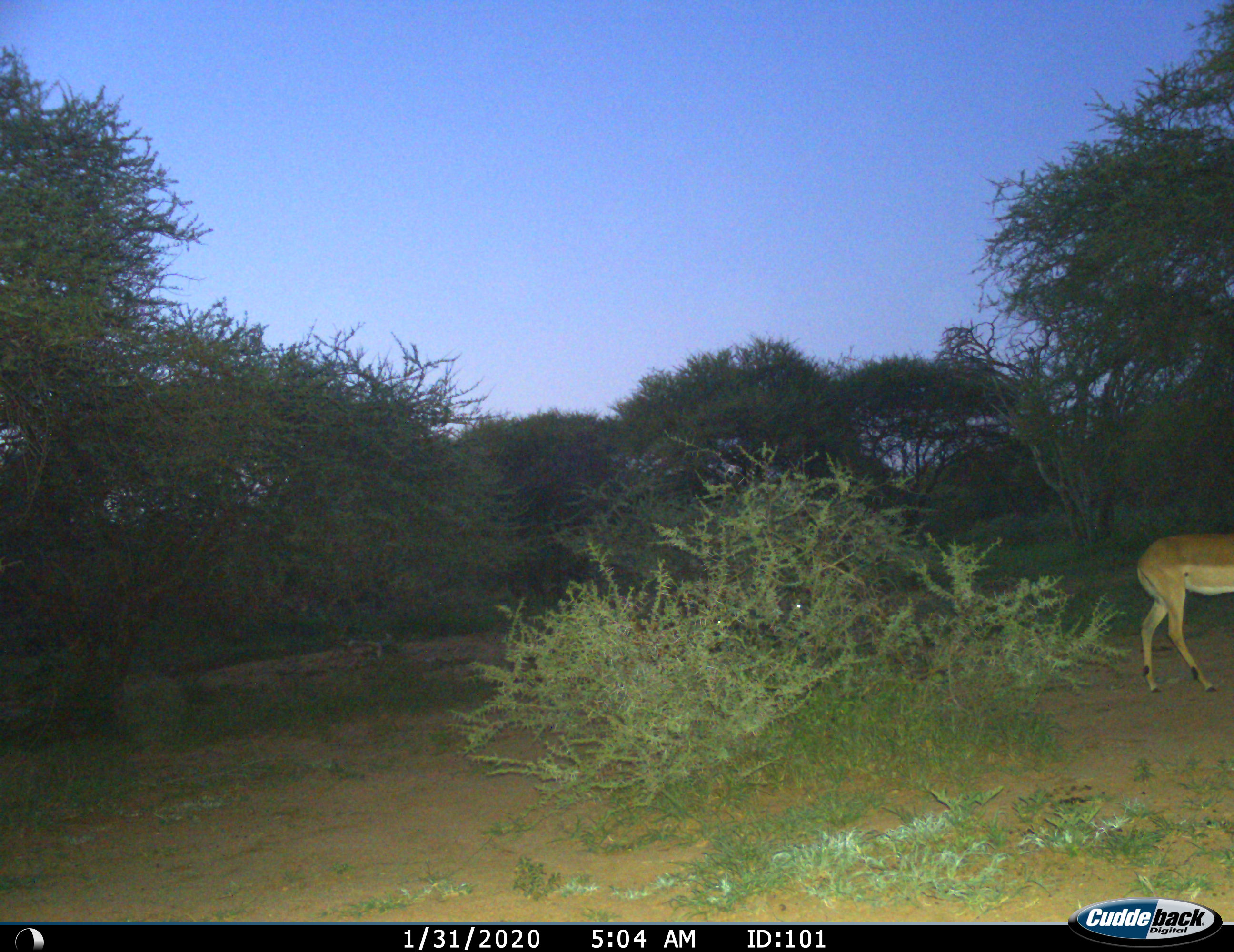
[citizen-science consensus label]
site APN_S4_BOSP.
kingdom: Animalia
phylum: Chordata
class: Mammalia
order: Artiodactyla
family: Bovidae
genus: Aepyceros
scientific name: Aepyceros melampus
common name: impala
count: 1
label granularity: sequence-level